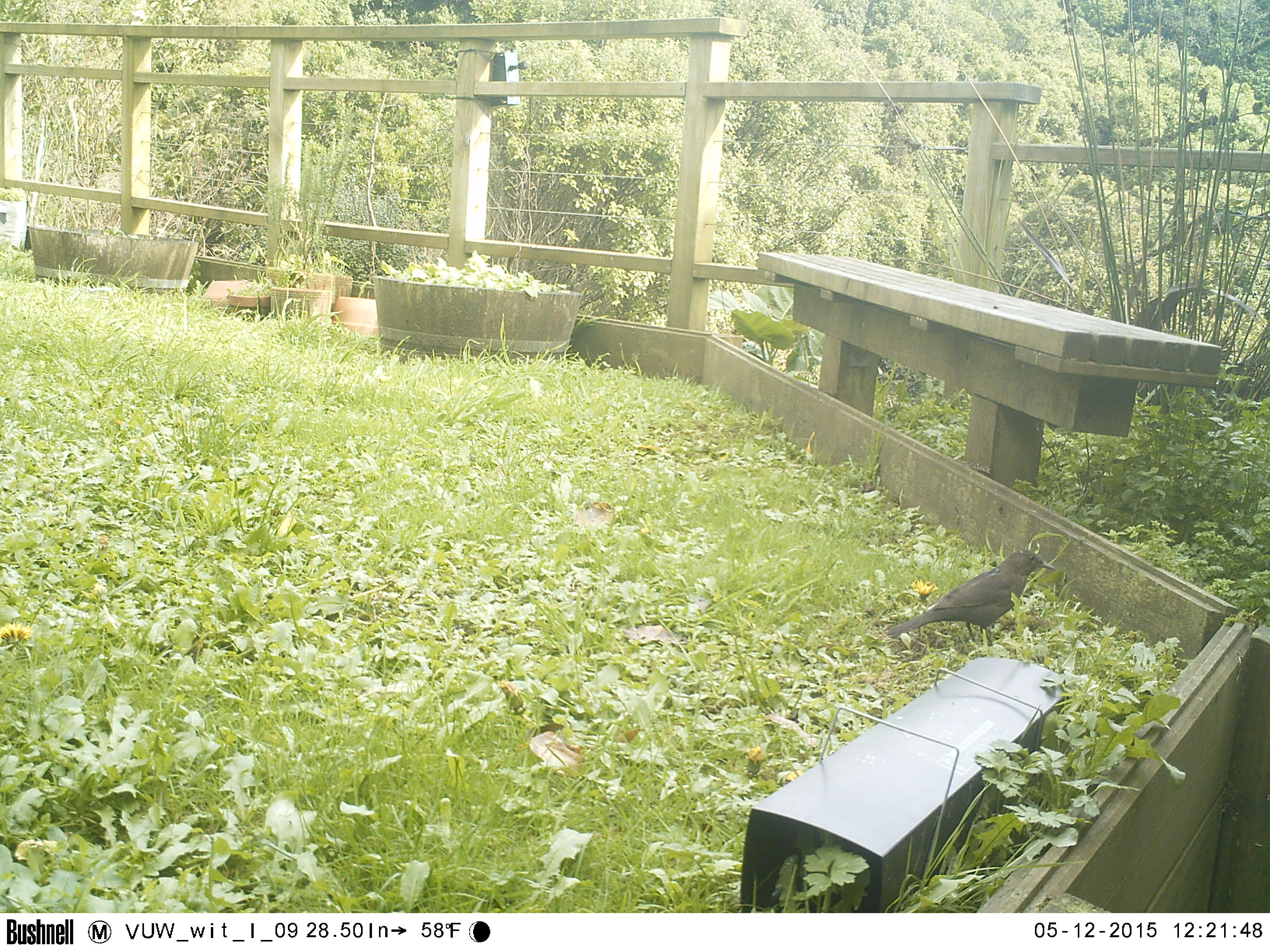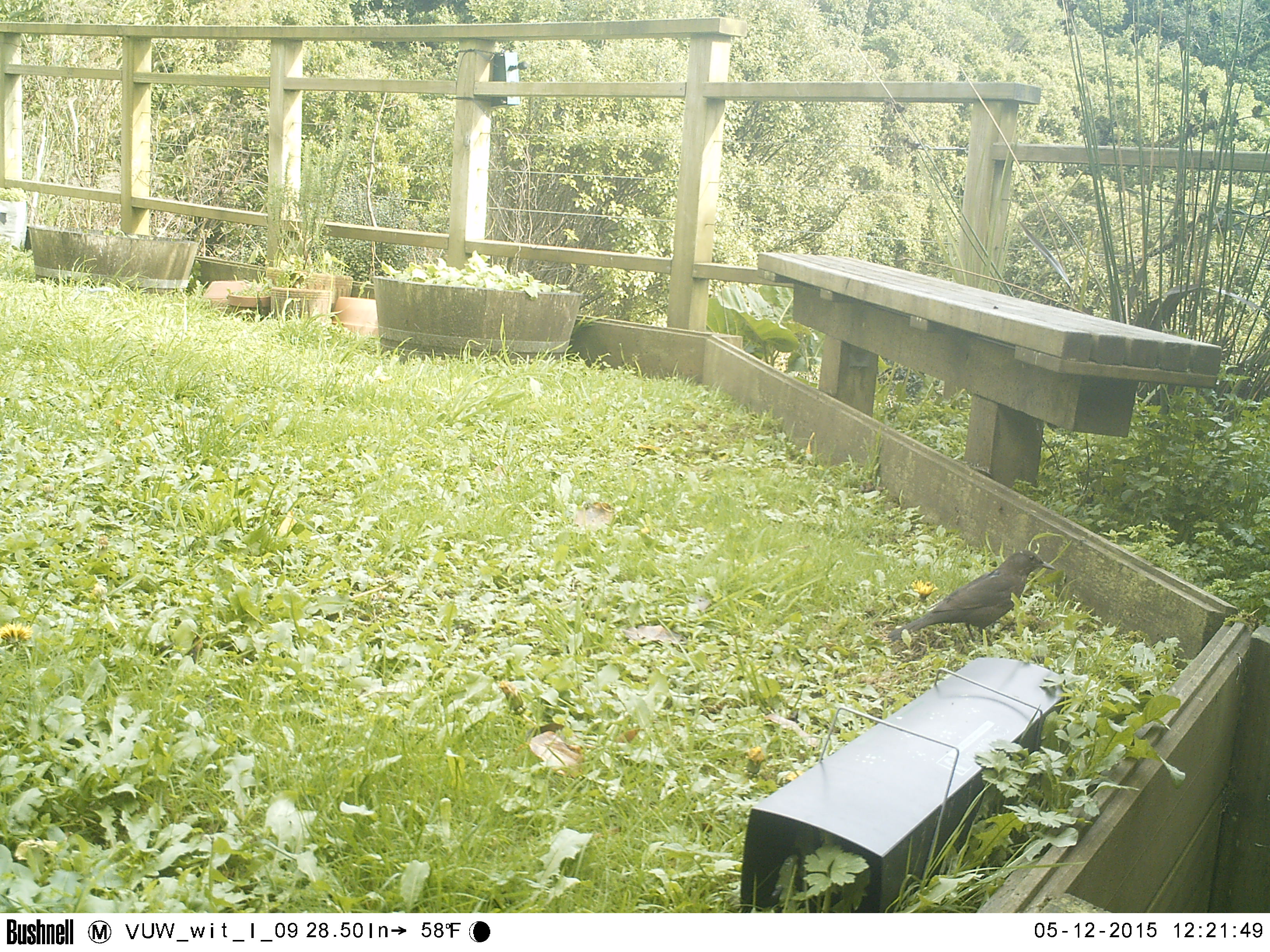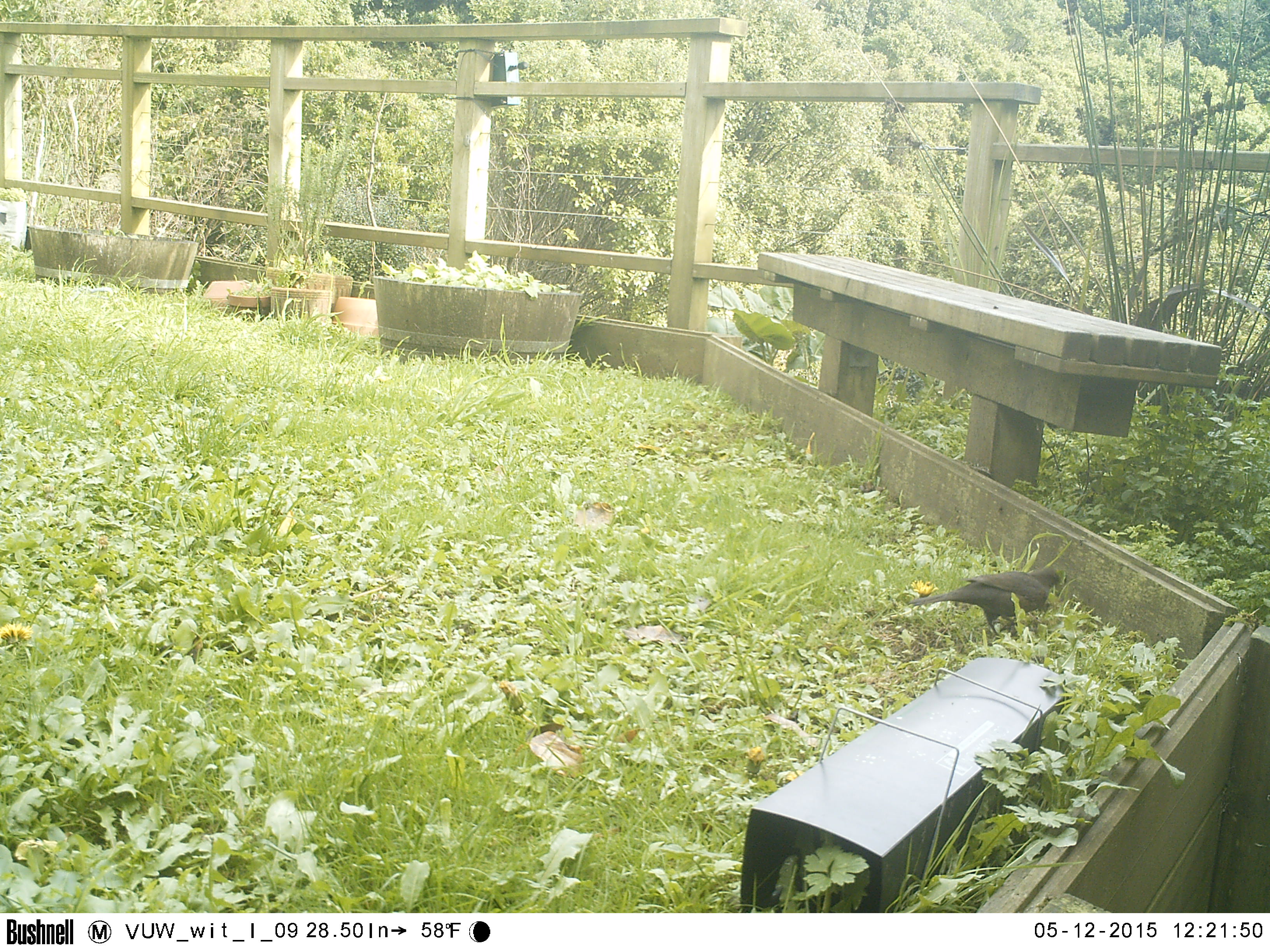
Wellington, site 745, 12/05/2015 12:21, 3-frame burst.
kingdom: Animalia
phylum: Chordata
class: Aves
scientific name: Aves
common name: bird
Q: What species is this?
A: Bird (Aves).